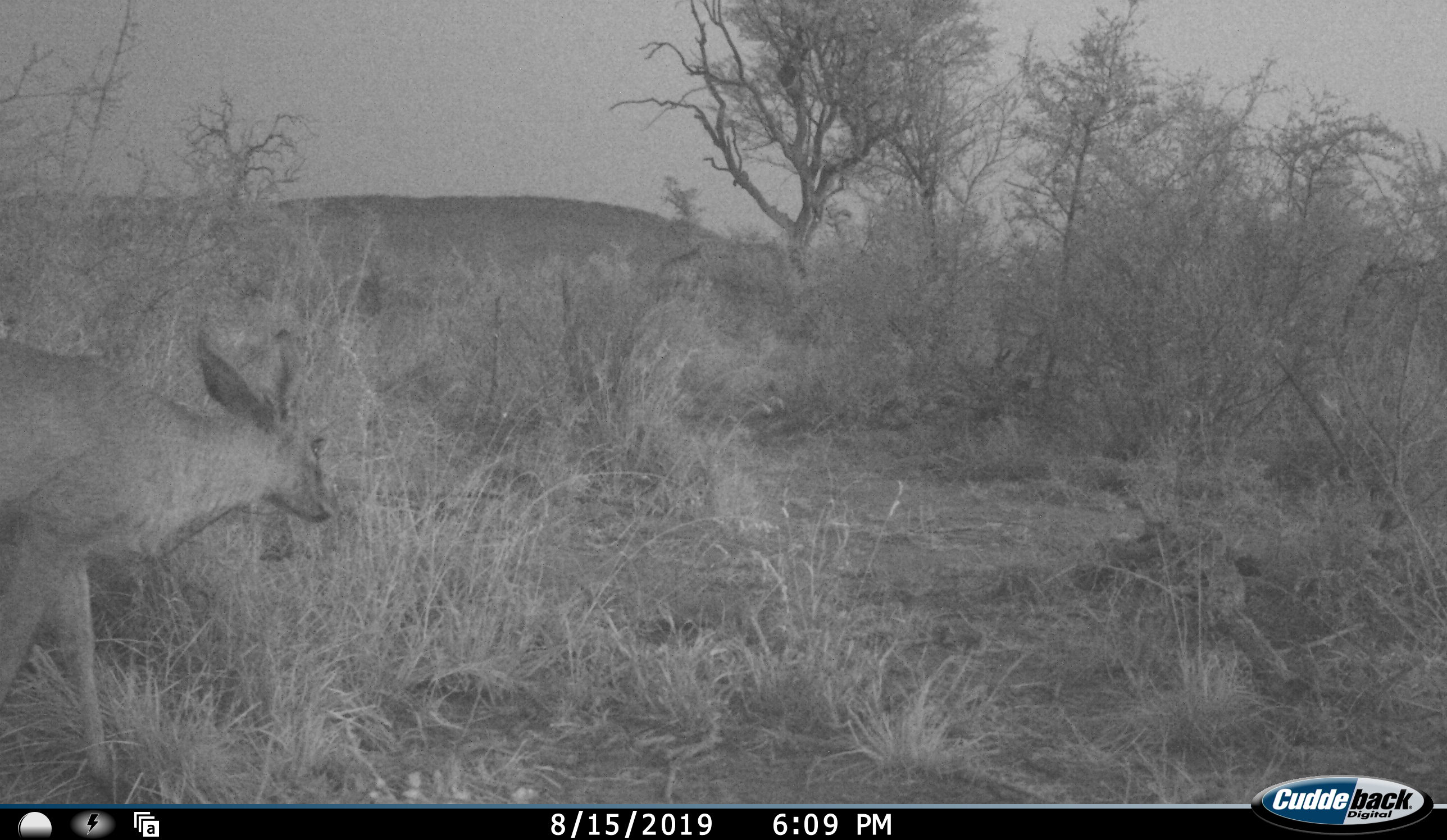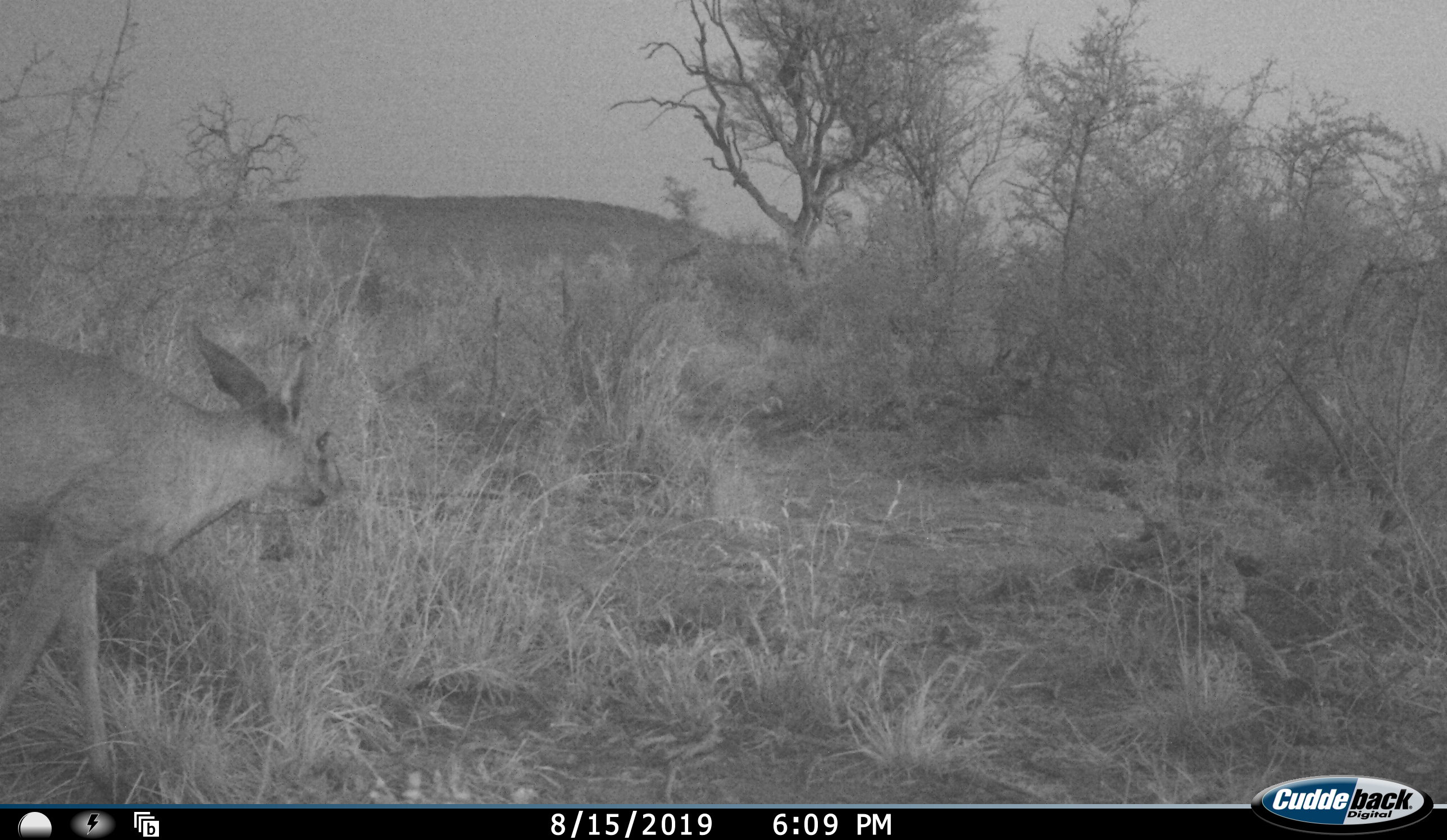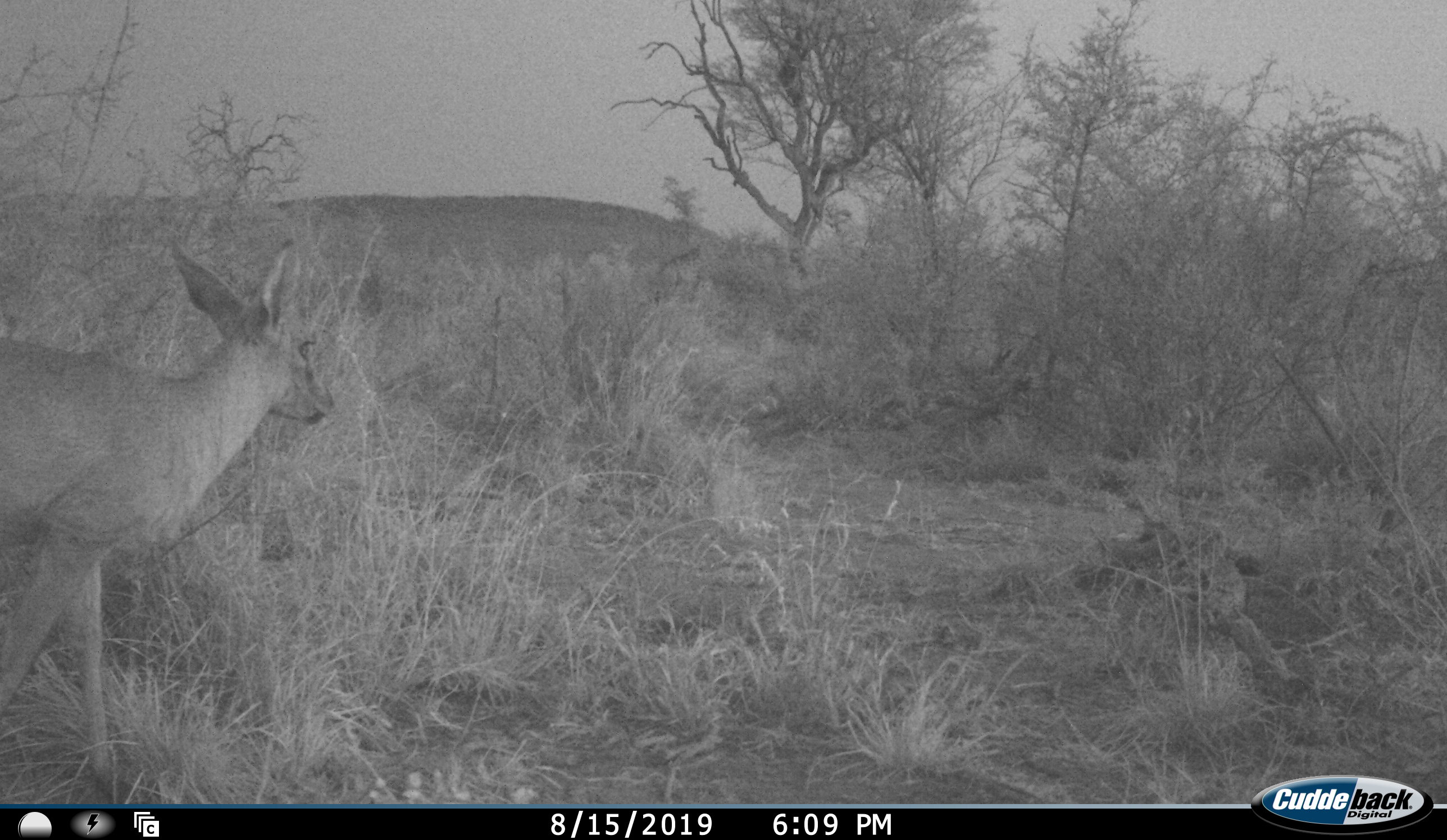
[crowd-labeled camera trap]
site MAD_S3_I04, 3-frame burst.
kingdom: Animalia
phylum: Chordata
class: Mammalia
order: Artiodactyla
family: Bovidae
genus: Redunca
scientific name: Redunca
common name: reedbuck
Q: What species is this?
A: Reedbuck (Redunca).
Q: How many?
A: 1.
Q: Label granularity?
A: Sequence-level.